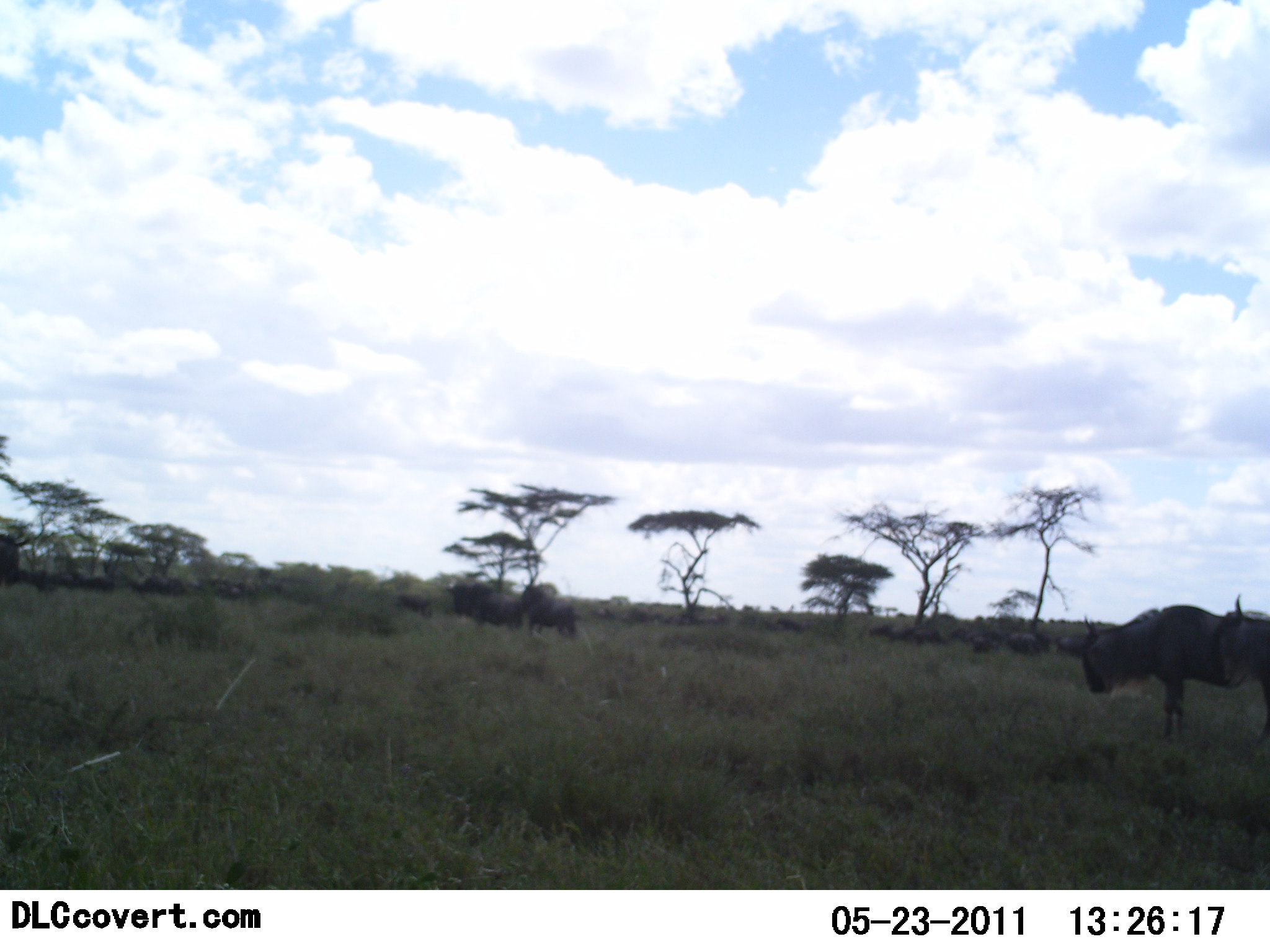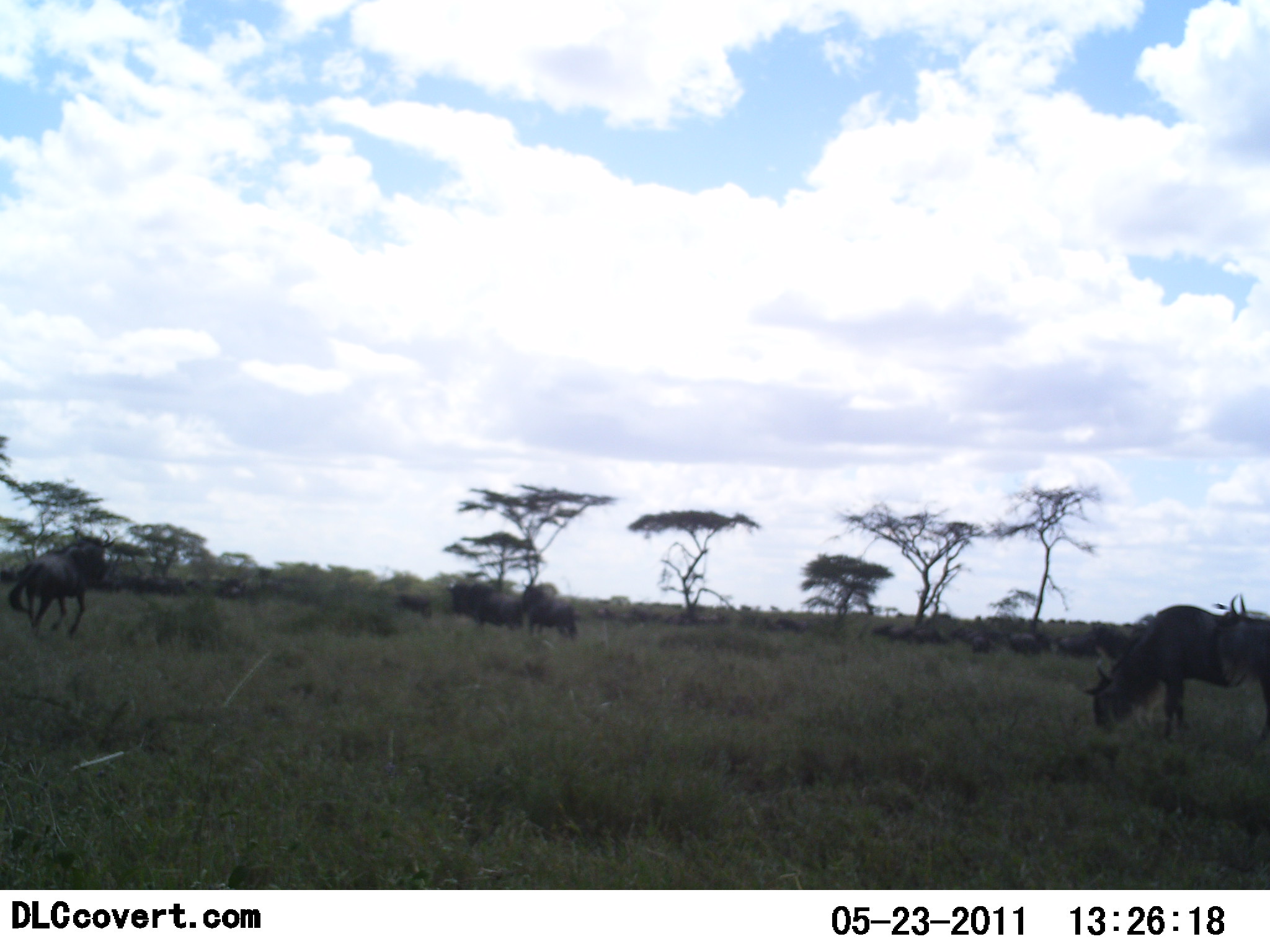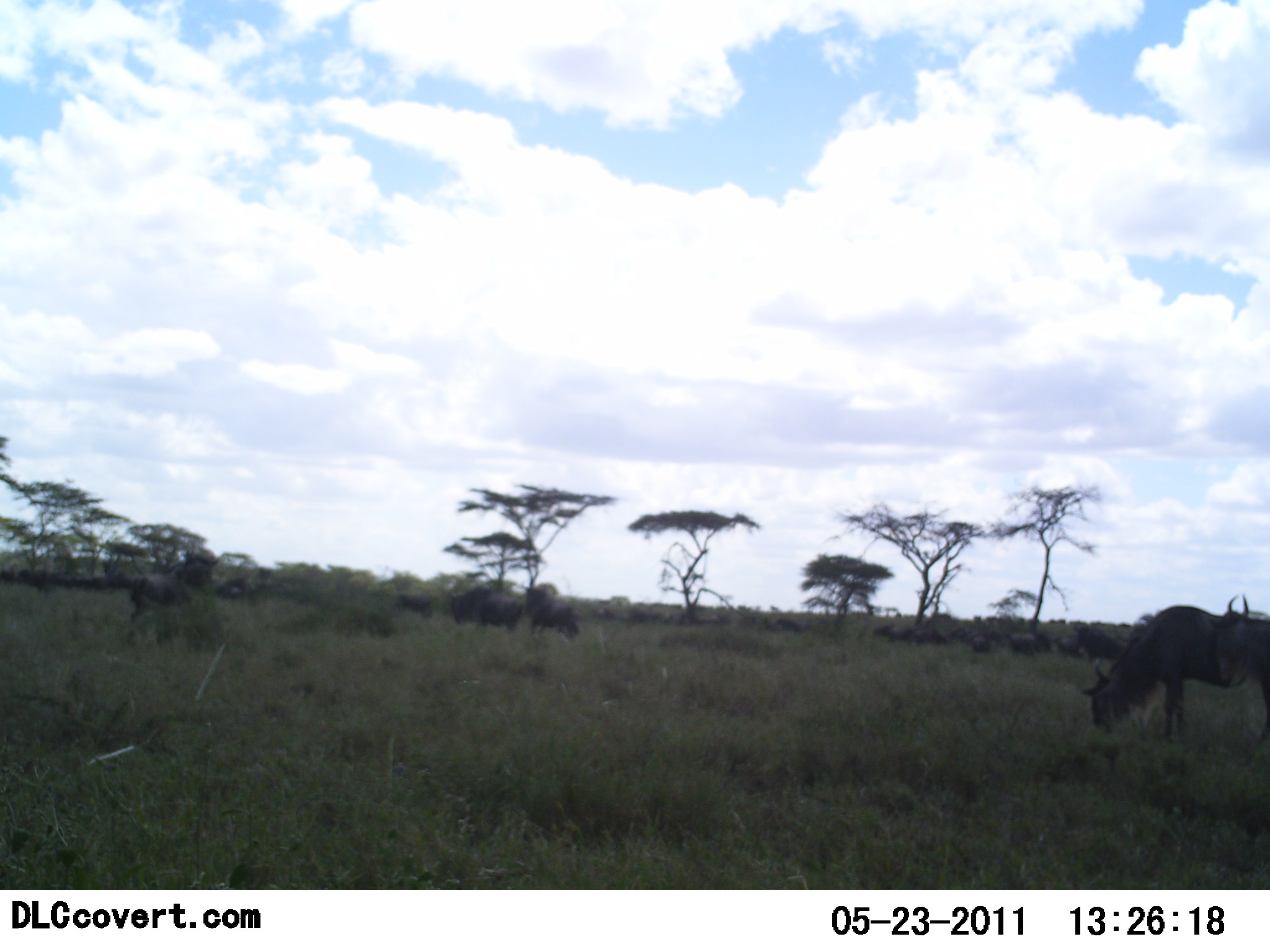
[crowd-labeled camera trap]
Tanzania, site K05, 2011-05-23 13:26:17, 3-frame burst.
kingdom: Animalia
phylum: Chordata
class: Mammalia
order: Artiodactyla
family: Bovidae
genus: Connochaetes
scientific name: Connochaetes taurinus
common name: blue wildebeest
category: wildebeest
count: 11-50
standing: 42%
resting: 0%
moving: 83%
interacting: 8%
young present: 0%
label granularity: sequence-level